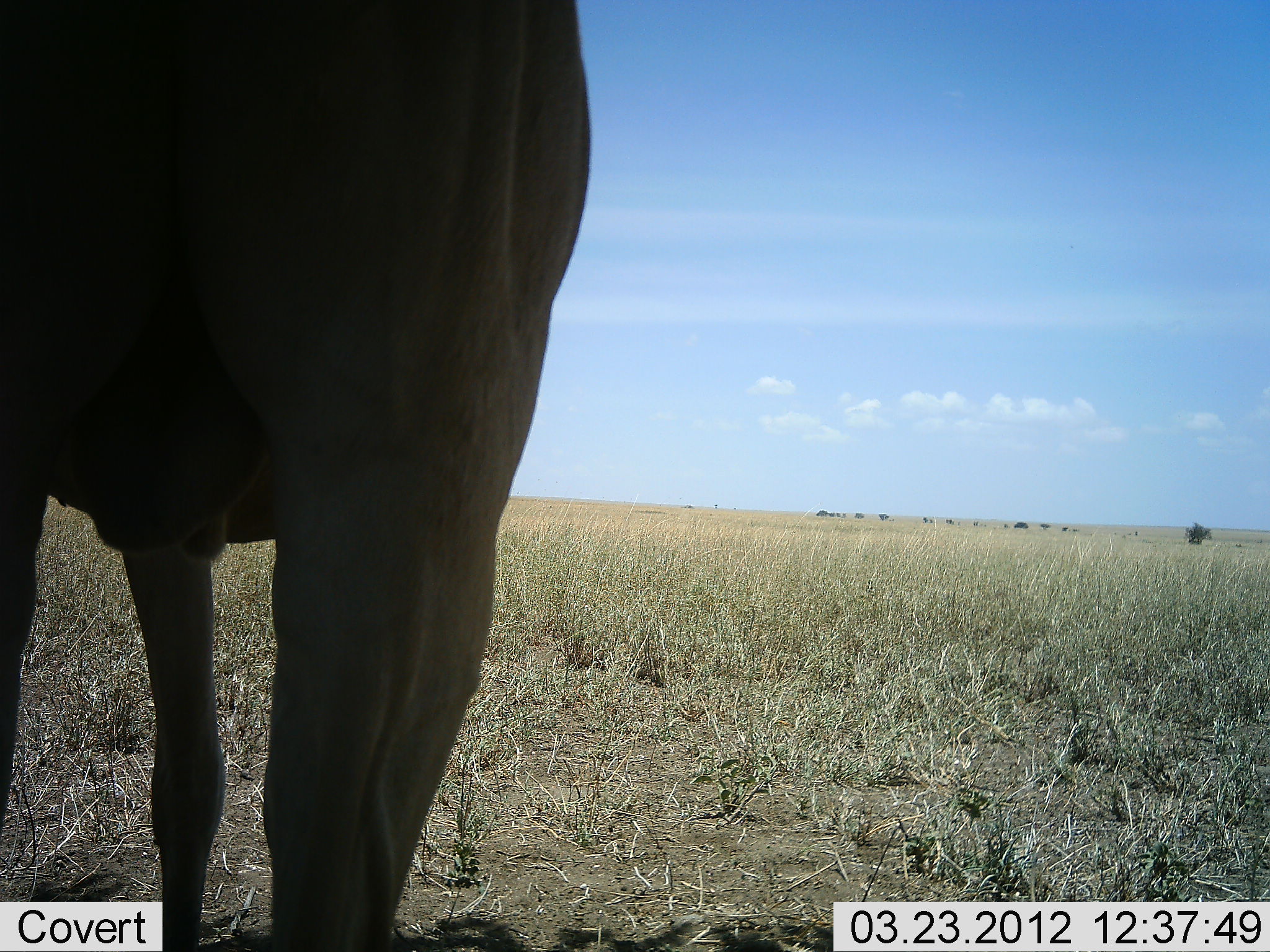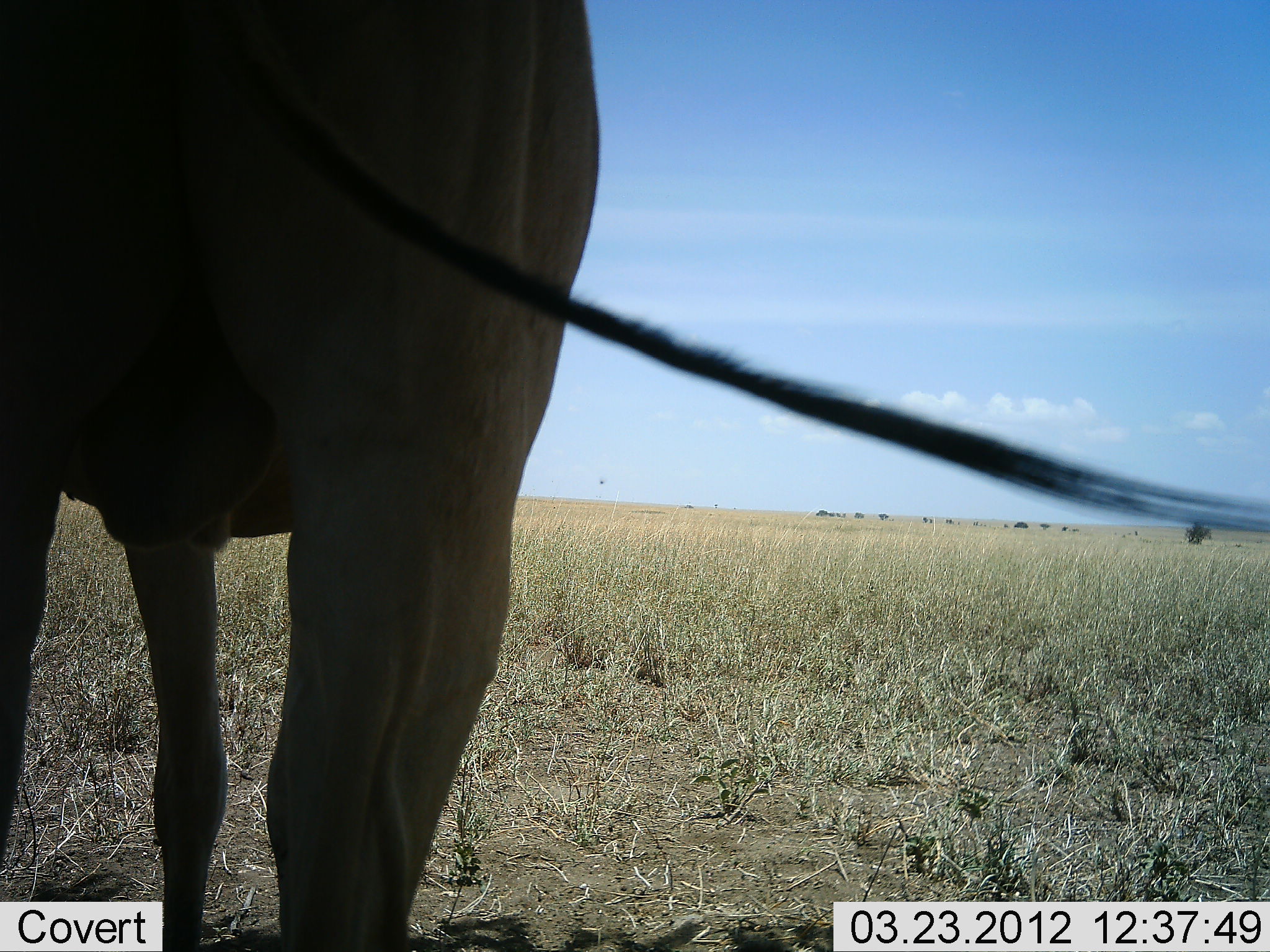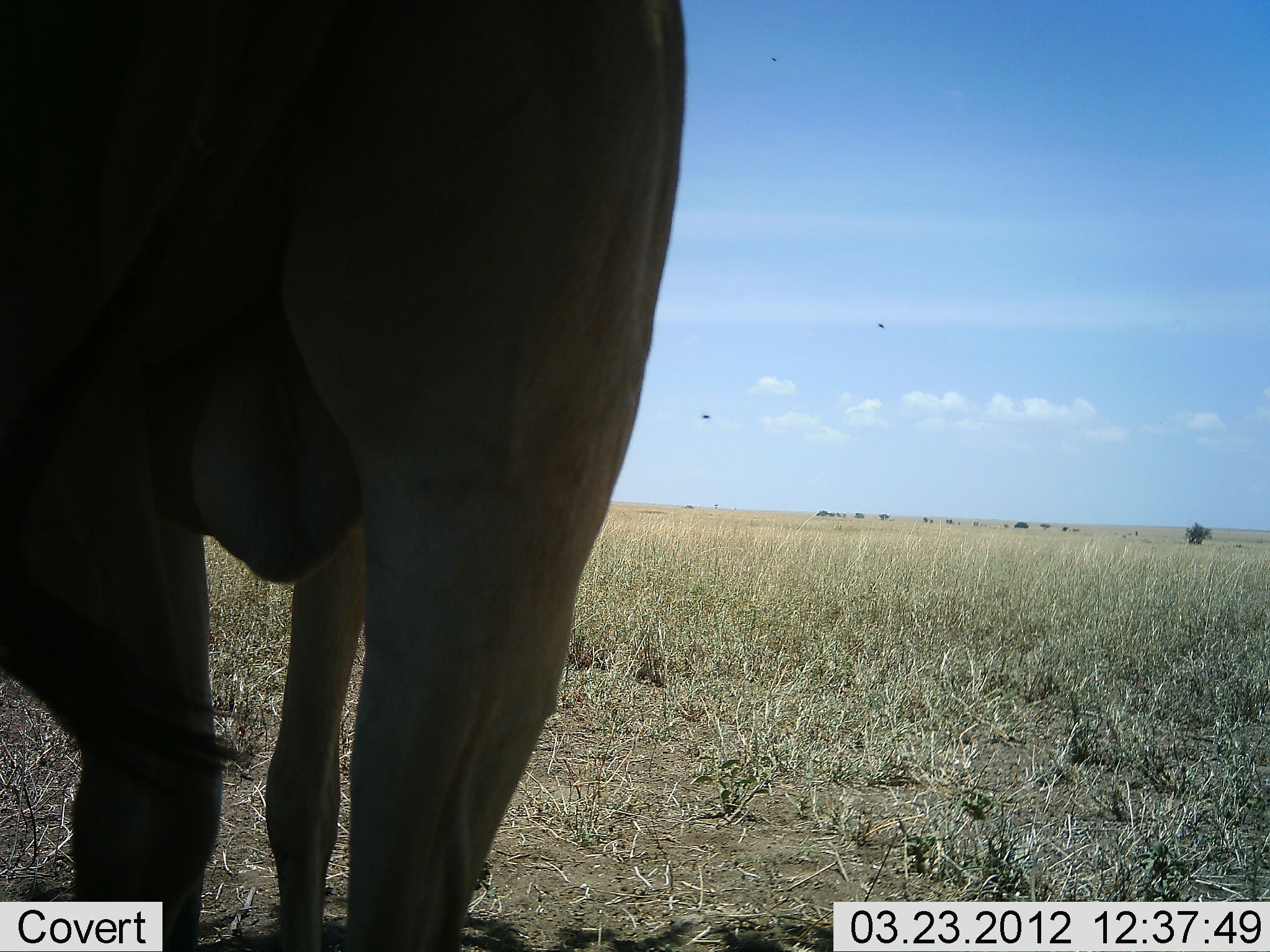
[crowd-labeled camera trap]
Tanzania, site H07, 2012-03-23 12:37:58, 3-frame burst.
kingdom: Animalia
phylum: Chordata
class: Mammalia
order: Artiodactyla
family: Bovidae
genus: Alcelaphus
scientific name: Alcelaphus buselaphus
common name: hartebeest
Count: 1.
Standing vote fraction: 100%.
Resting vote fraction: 0%.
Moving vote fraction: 12%.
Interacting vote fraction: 0%.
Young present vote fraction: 0%.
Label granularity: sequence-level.